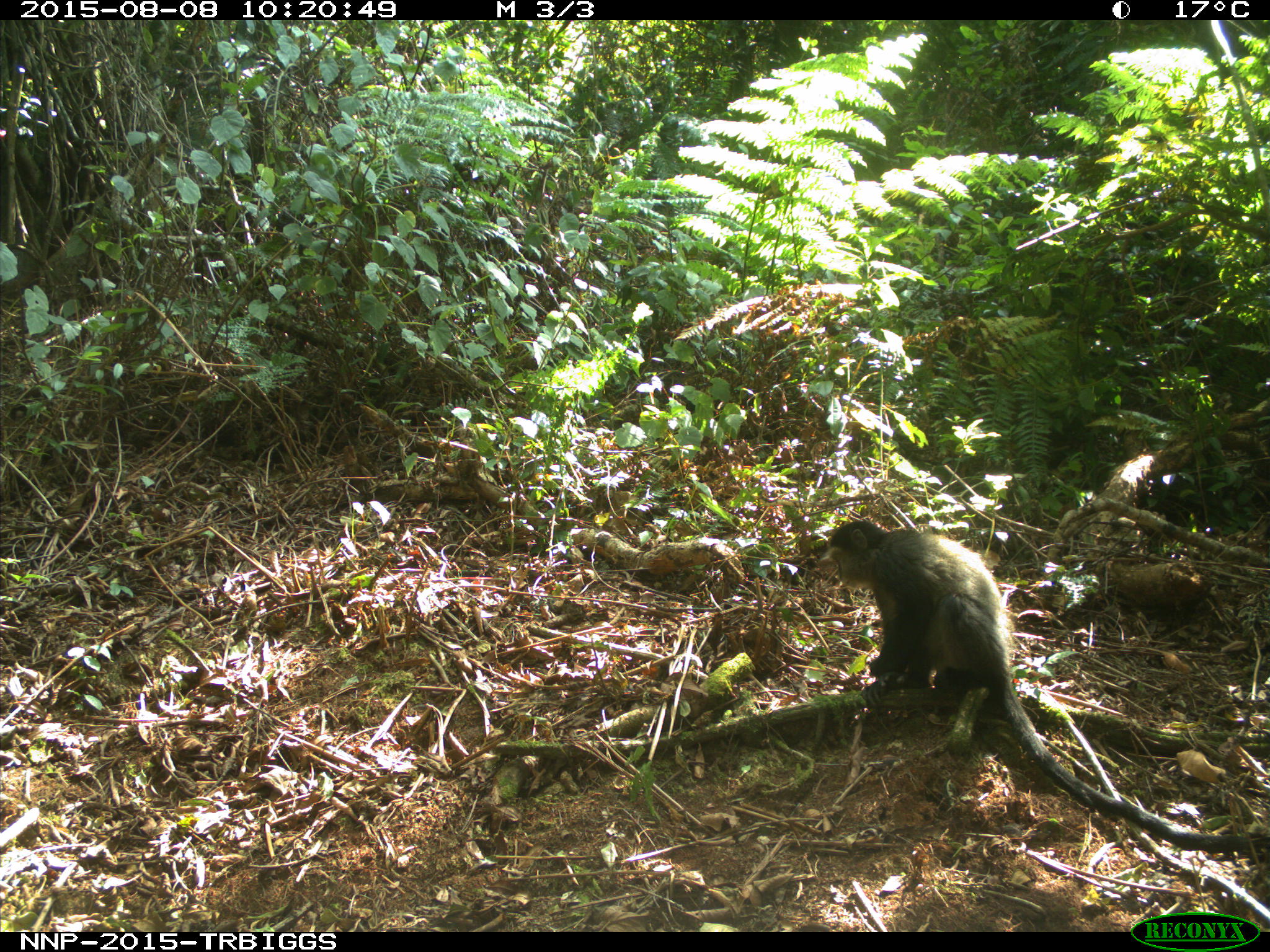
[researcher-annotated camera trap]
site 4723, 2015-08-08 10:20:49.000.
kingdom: Animalia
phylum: Chordata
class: Mammalia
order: Primates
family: Cercopithecidae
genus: Cercopithecus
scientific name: Cercopithecus mitis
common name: blue monkey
Cercopithecus mitis (blue monkey), count 1.